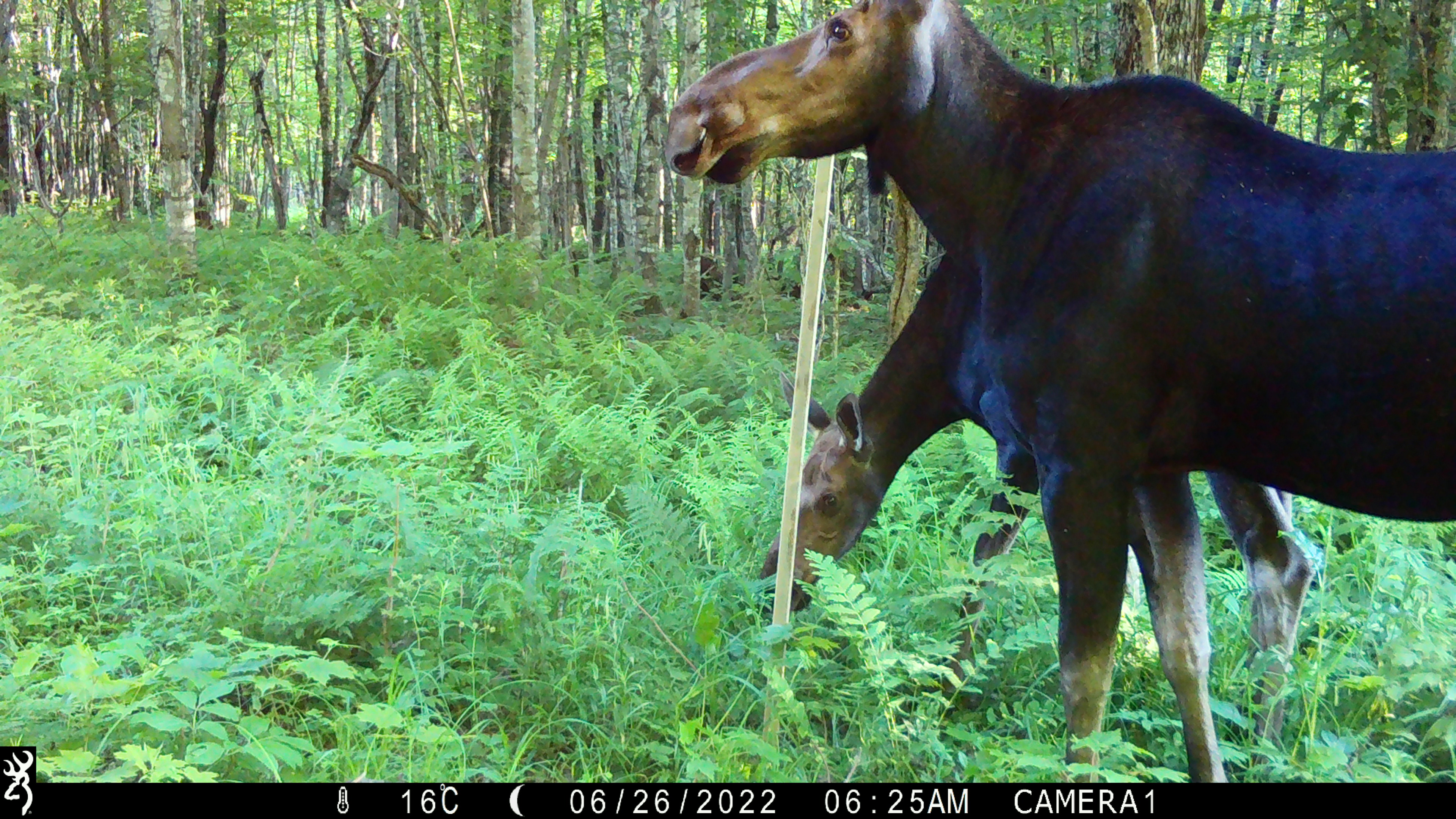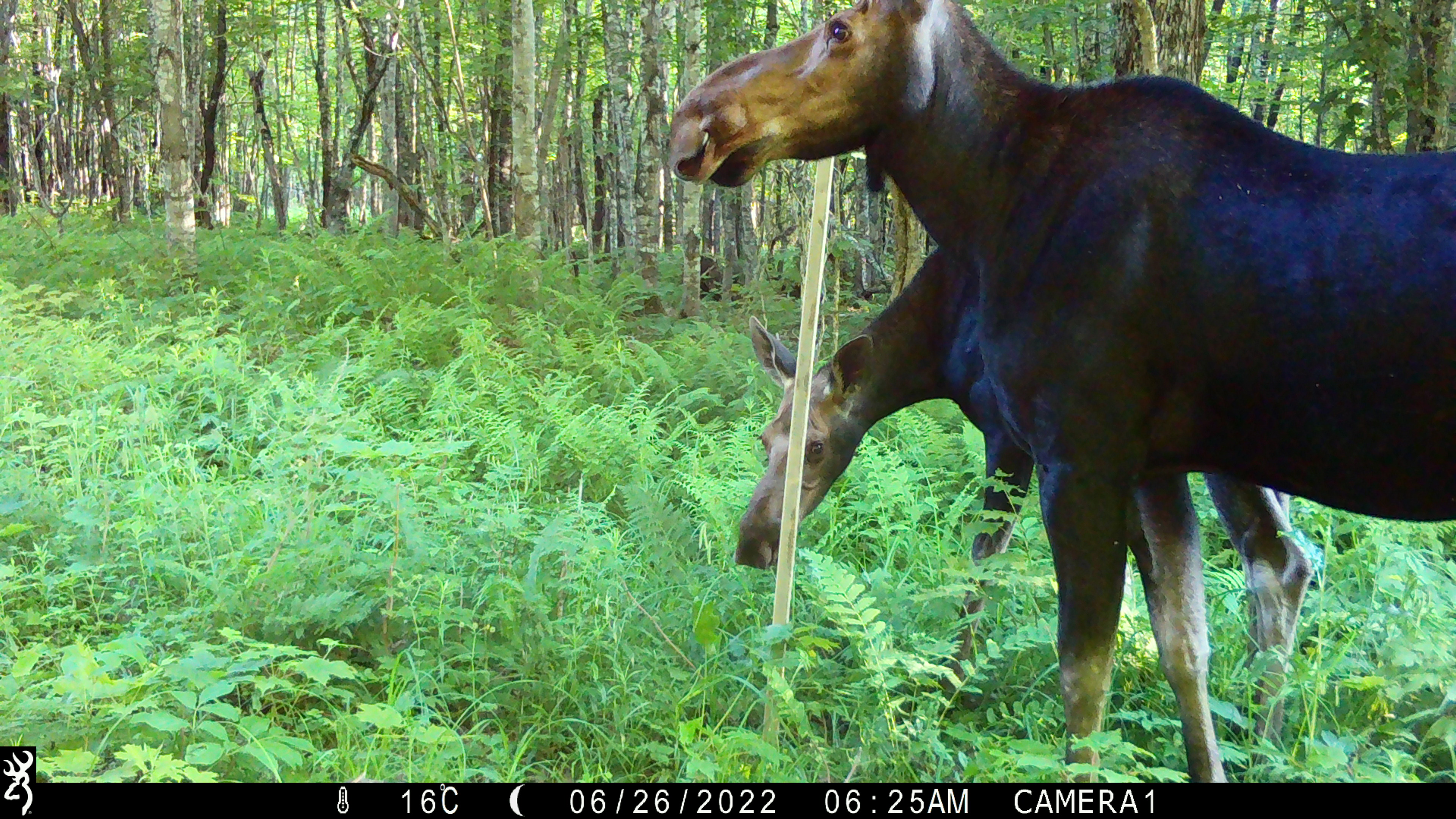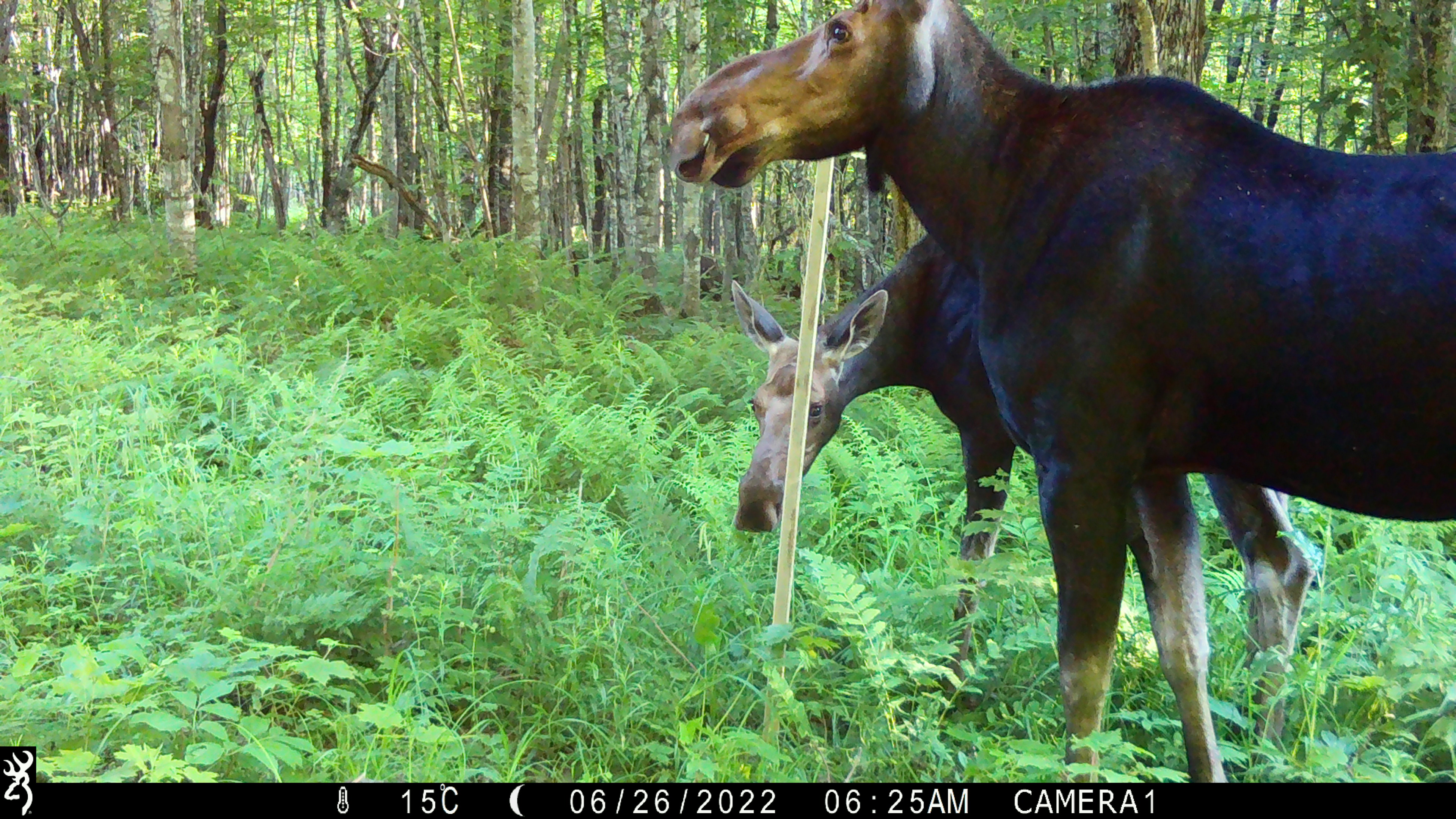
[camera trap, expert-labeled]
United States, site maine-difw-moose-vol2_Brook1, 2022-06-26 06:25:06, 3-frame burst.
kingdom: Animalia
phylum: Chordata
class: Mammalia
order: Artiodactyla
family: Cervidae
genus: Alces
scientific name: Alces alces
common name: moose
Moose (Alces alces).